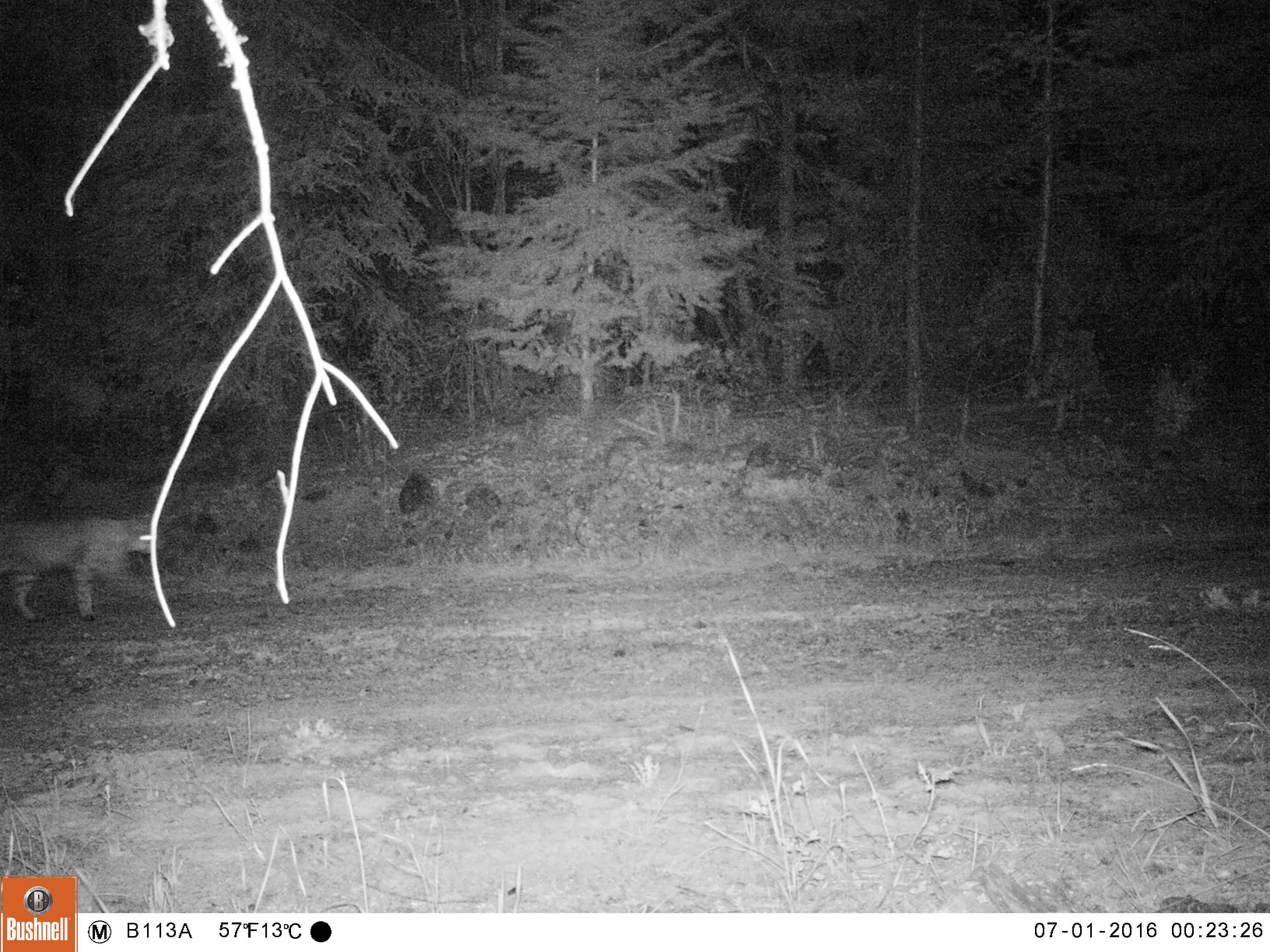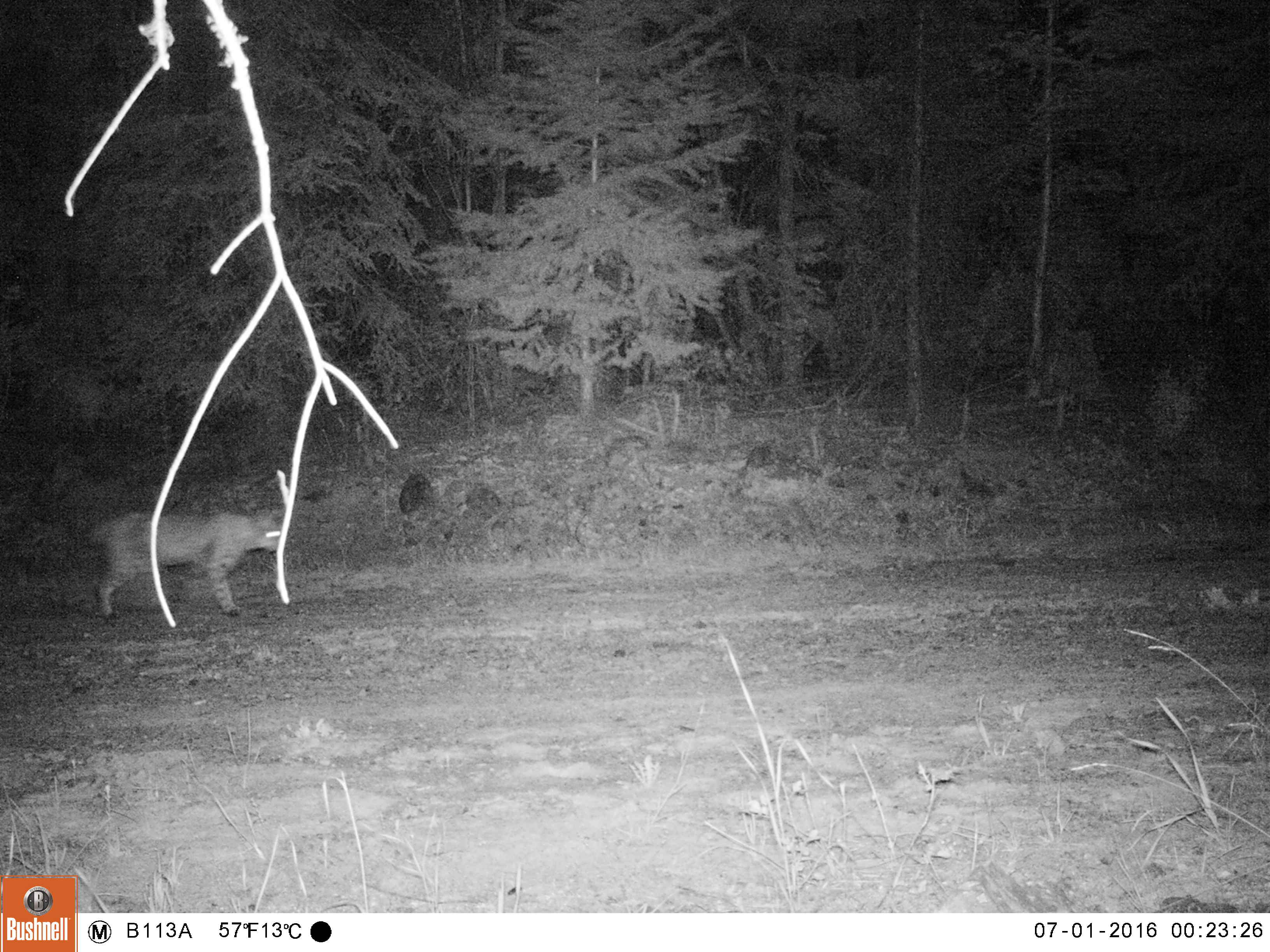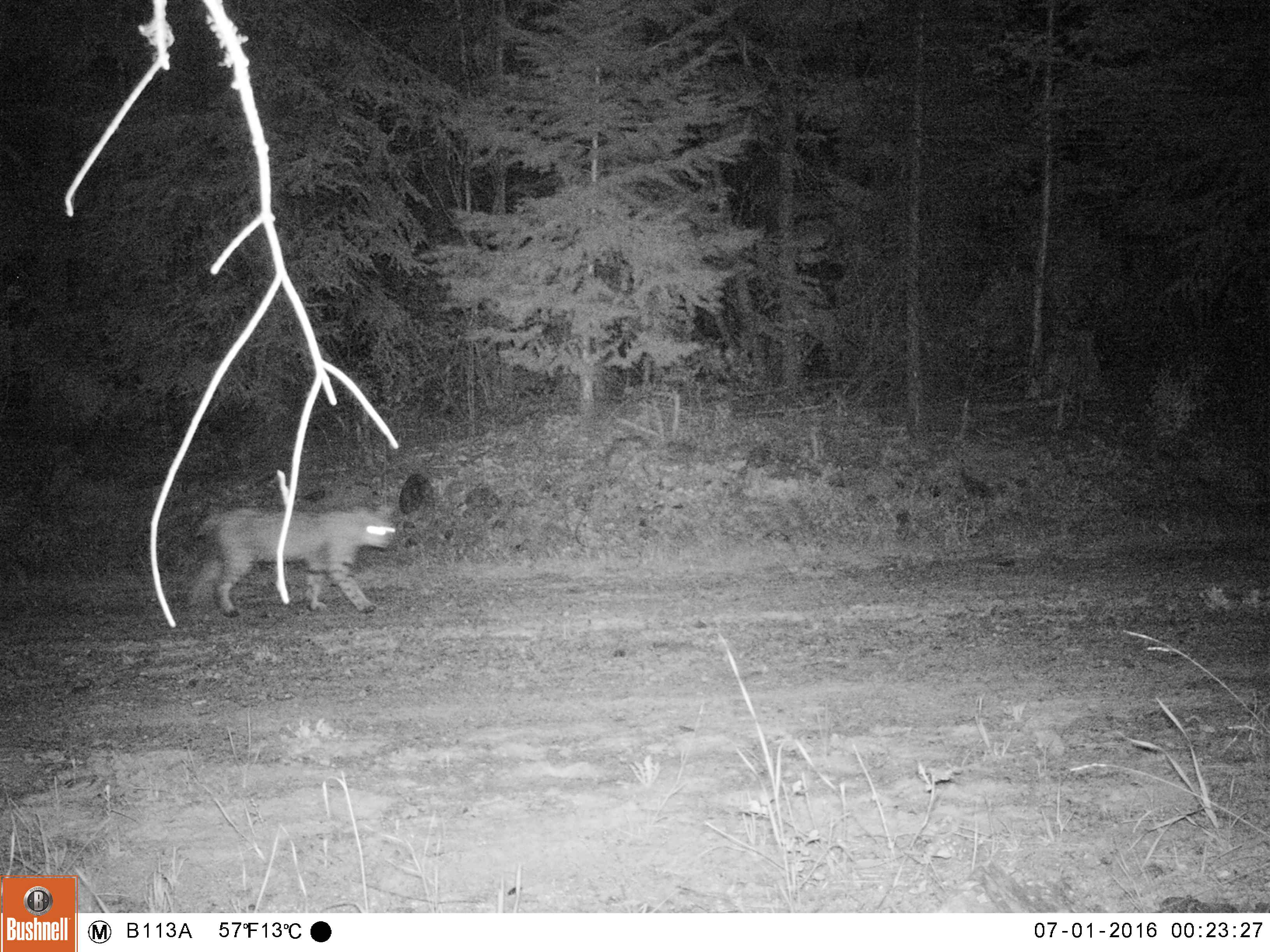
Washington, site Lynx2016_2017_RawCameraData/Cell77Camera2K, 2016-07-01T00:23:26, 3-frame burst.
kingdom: Animalia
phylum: Chordata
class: Mammalia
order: Carnivora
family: Felidae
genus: Lynx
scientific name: Lynx rufus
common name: bobcat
Lynx rufus (bobcat). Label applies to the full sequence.